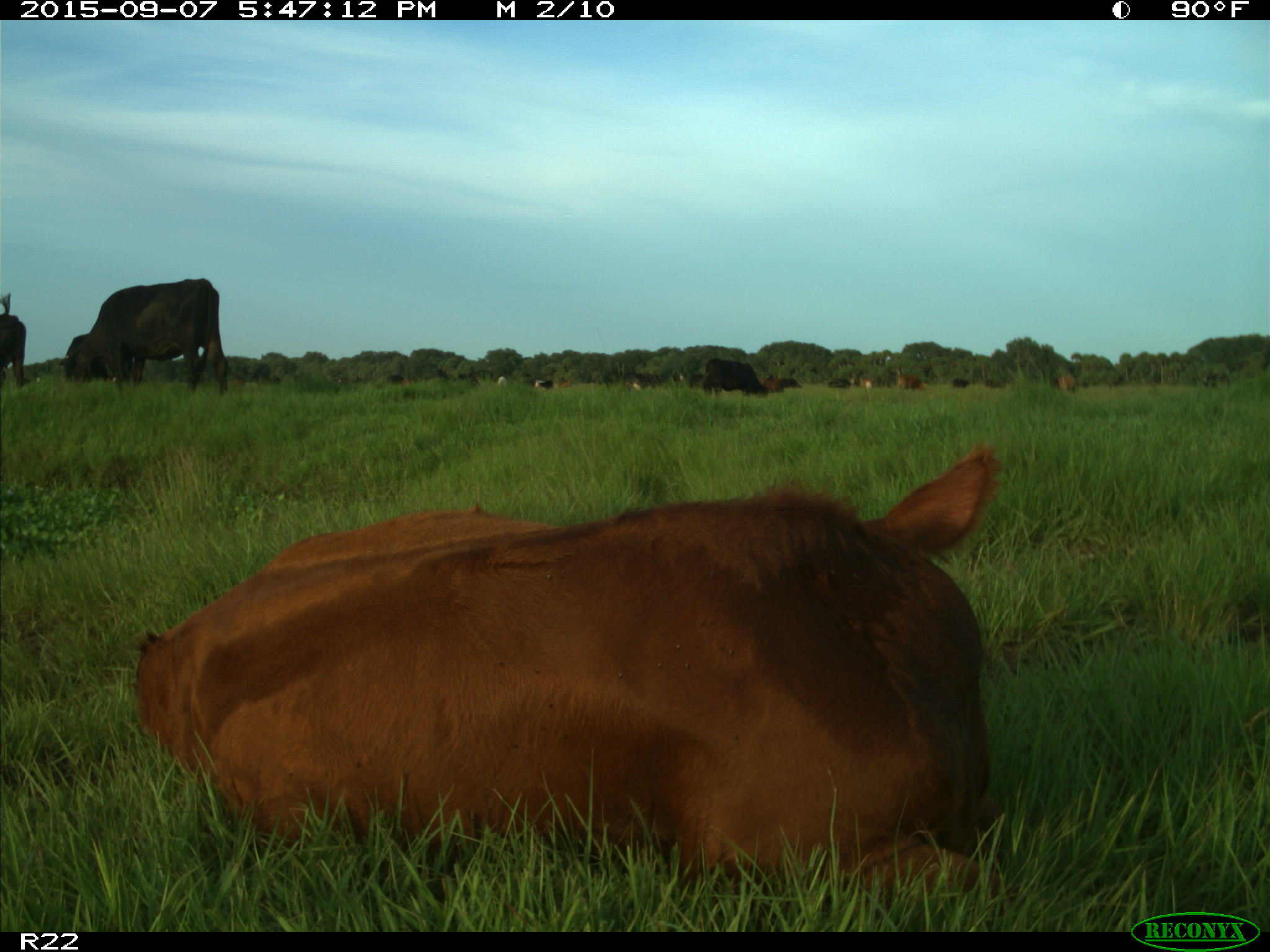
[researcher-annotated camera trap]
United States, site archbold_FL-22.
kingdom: Animalia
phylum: Chordata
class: Mammalia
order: Artiodactyla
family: Bovidae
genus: Bos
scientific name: Bos taurus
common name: domestic cow